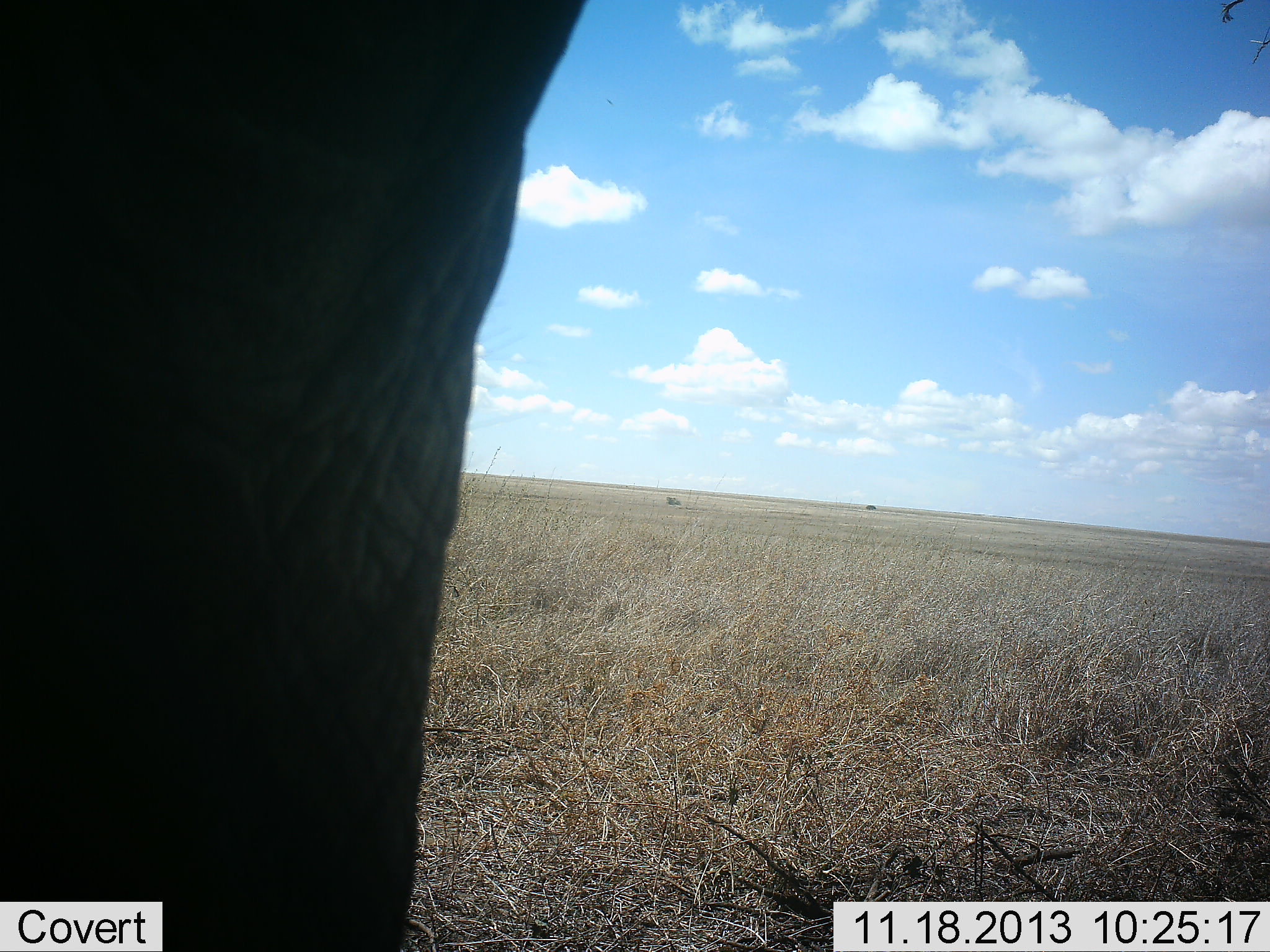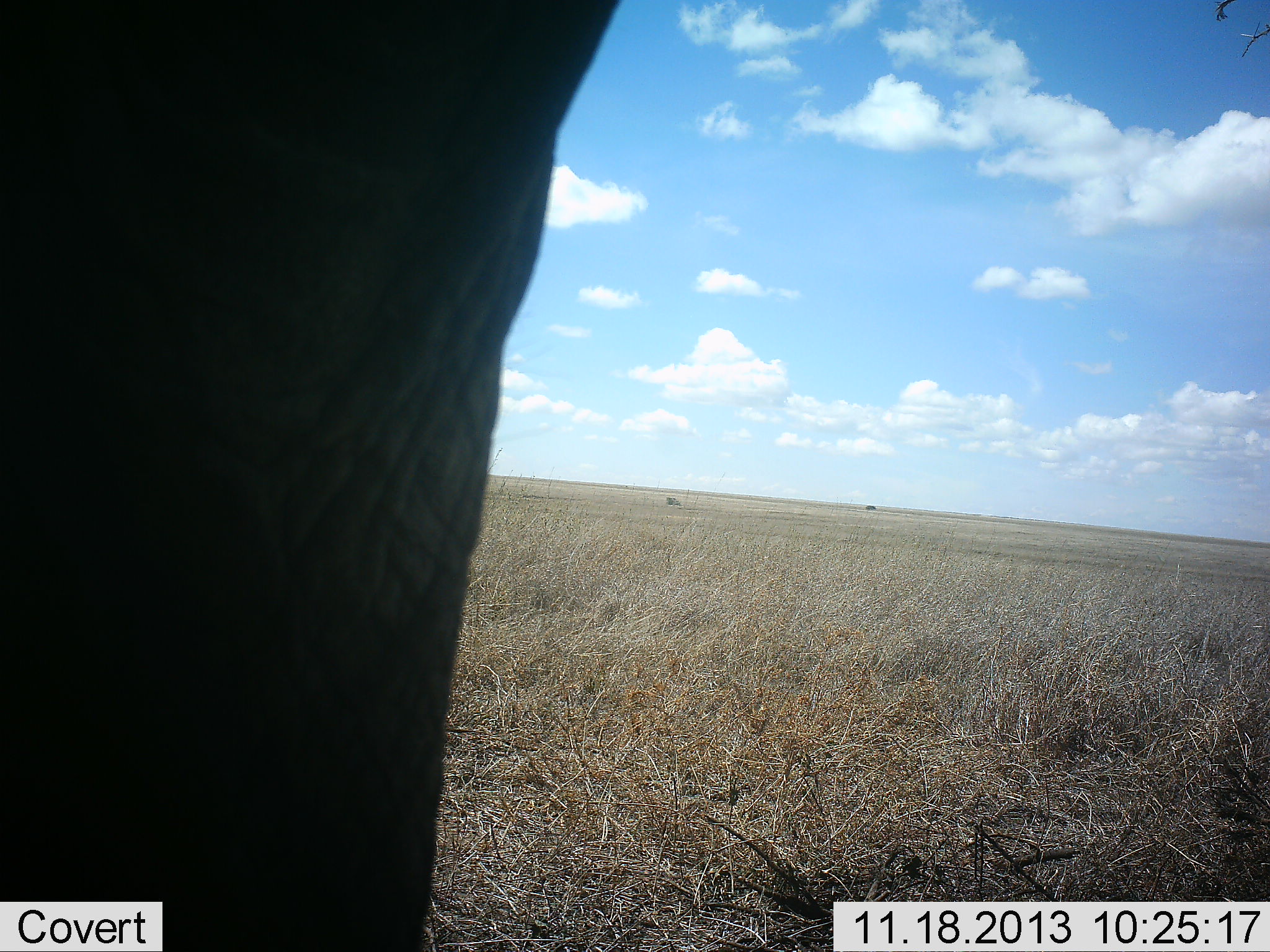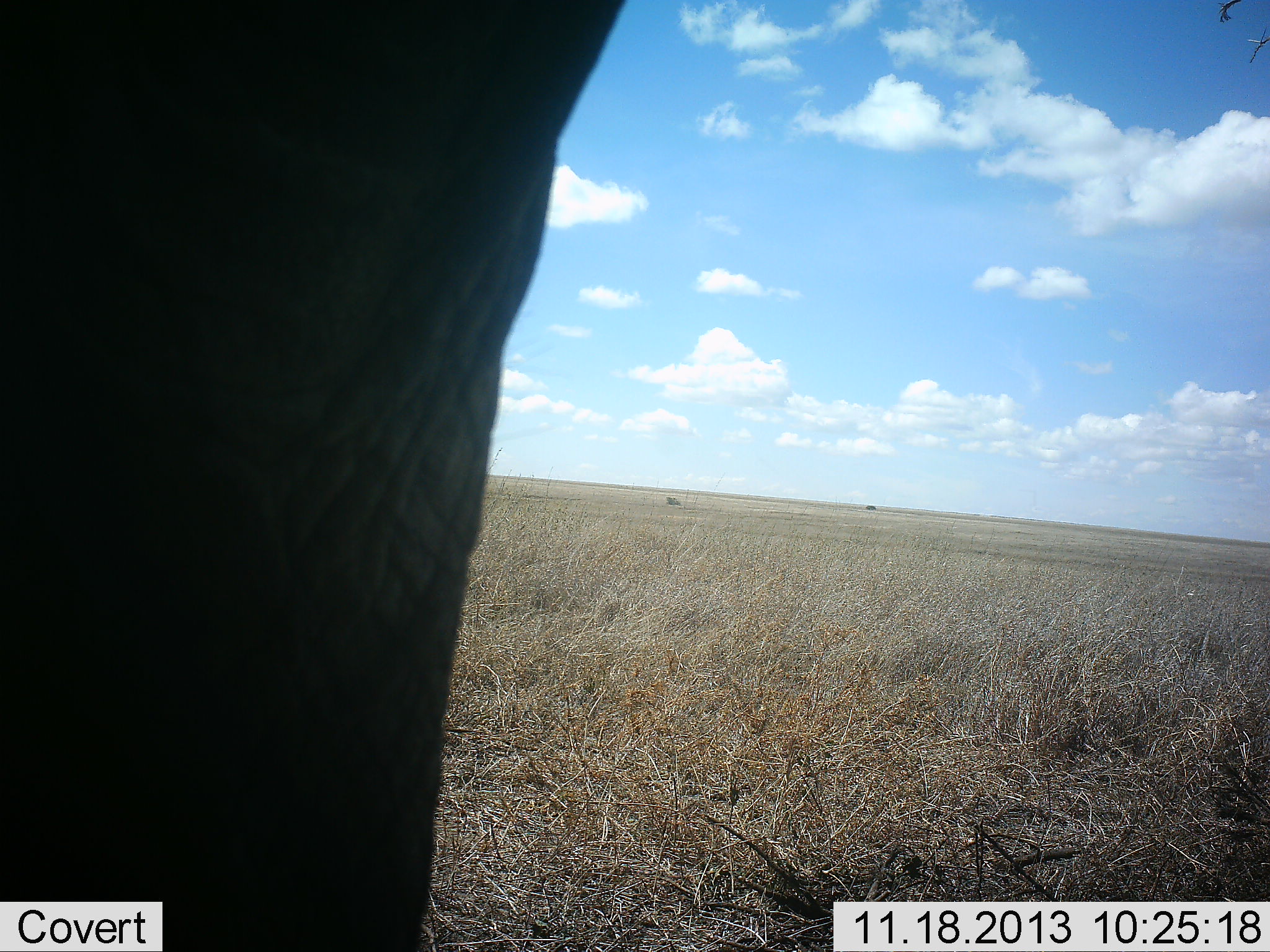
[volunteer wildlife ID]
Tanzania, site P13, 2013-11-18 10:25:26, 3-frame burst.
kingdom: Animalia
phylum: Chordata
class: Mammalia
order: Proboscidea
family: Elephantidae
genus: Loxodonta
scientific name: Loxodonta africana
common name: african bush elephant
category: elephant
Elephant (african bush elephant) (Loxodonta africana), count 1. Behavior (volunteer vote fractions): standing 100%, resting 0%, moving 0%, interacting 0%. Young present (vote fraction): 0%. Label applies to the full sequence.